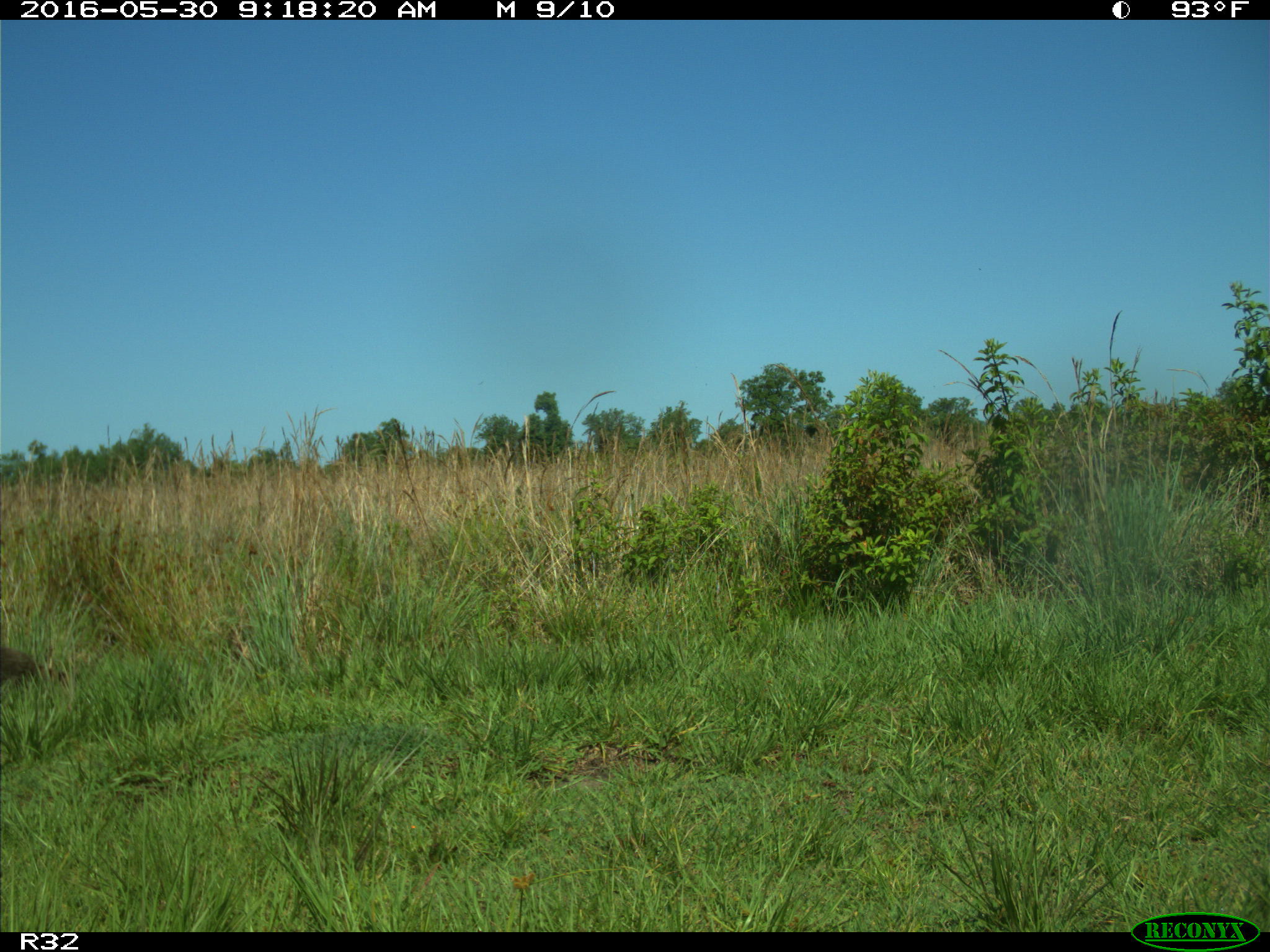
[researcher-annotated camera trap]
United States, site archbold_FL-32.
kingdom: Animalia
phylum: Chordata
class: Mammalia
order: Carnivora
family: Procyonidae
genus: Procyon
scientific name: Procyon lotor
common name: common raccoon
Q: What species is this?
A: Procyon lotor (common raccoon).